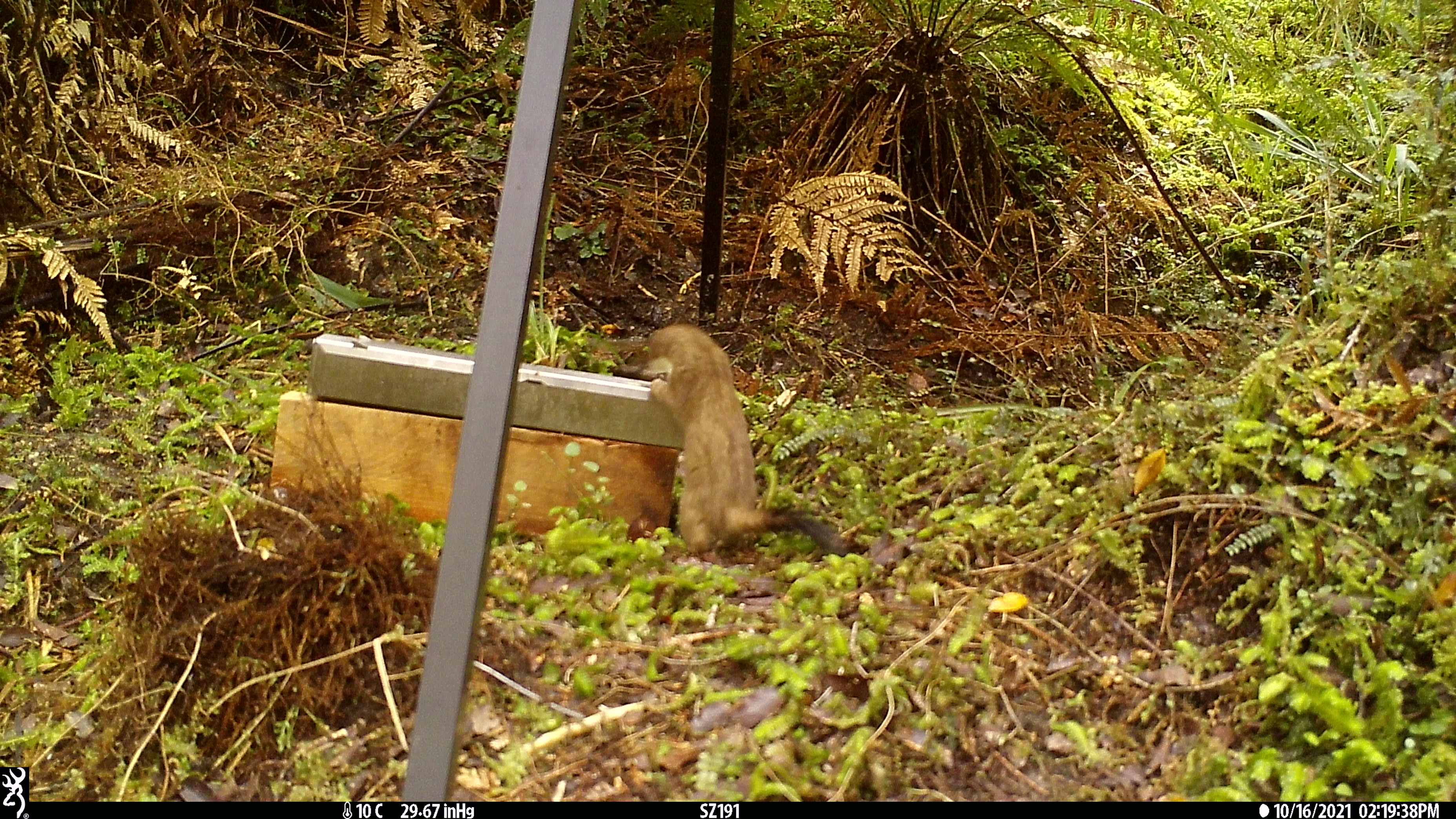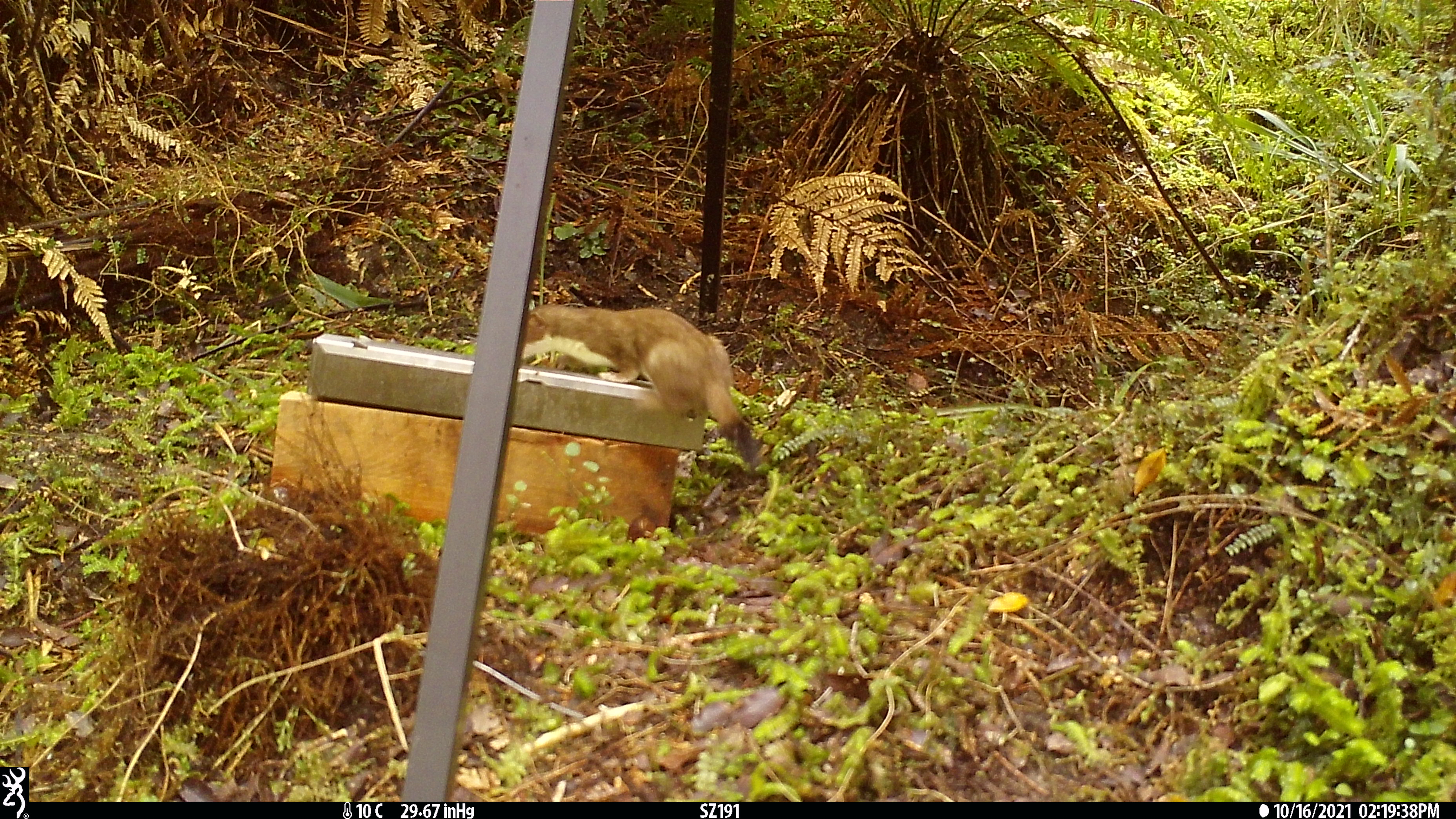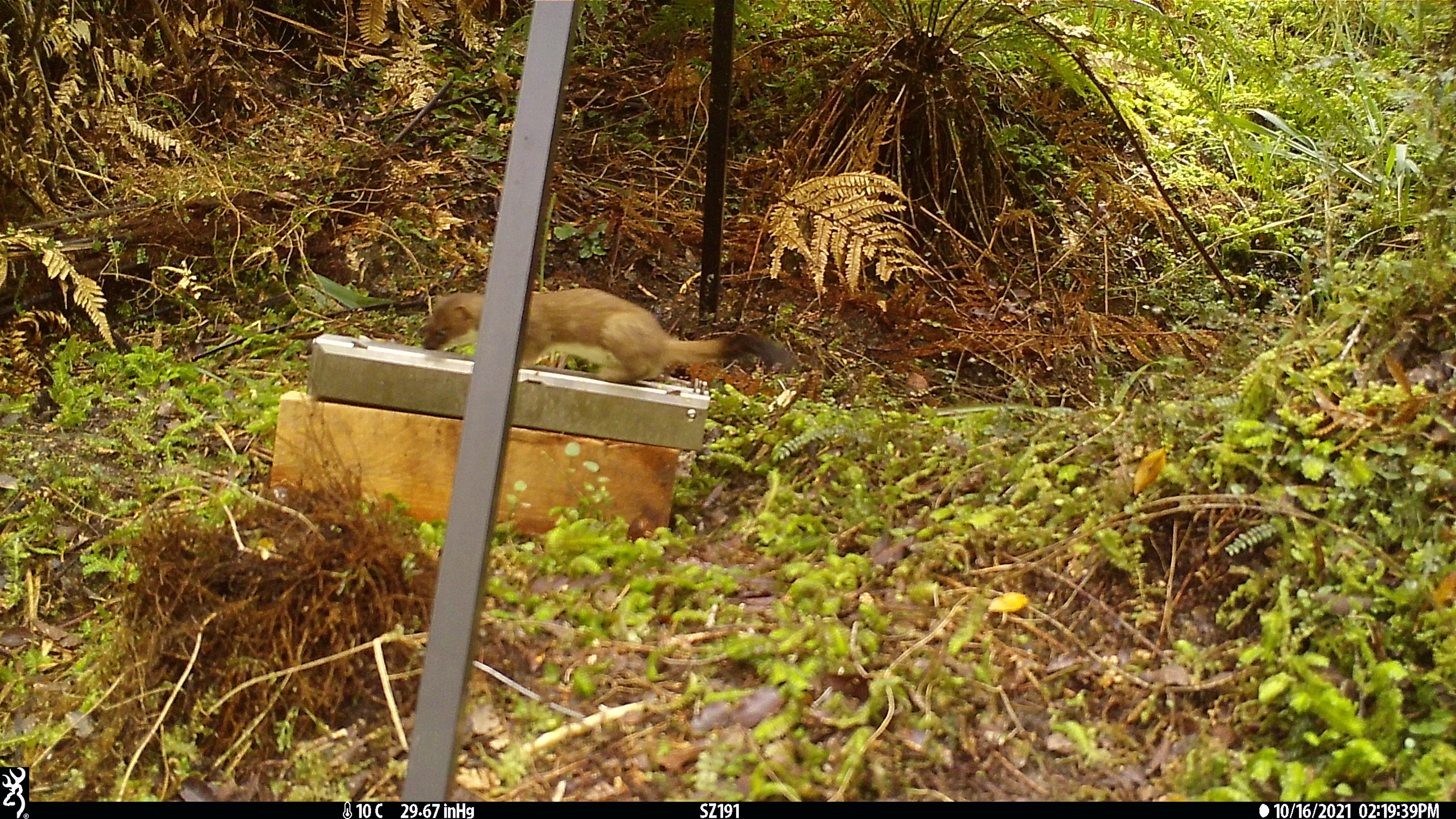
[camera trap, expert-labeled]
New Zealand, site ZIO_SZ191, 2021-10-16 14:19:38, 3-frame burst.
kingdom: Animalia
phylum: Chordata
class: Mammalia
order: Carnivora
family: Mustelidae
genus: Mustela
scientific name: Mustela erminea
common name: stoat